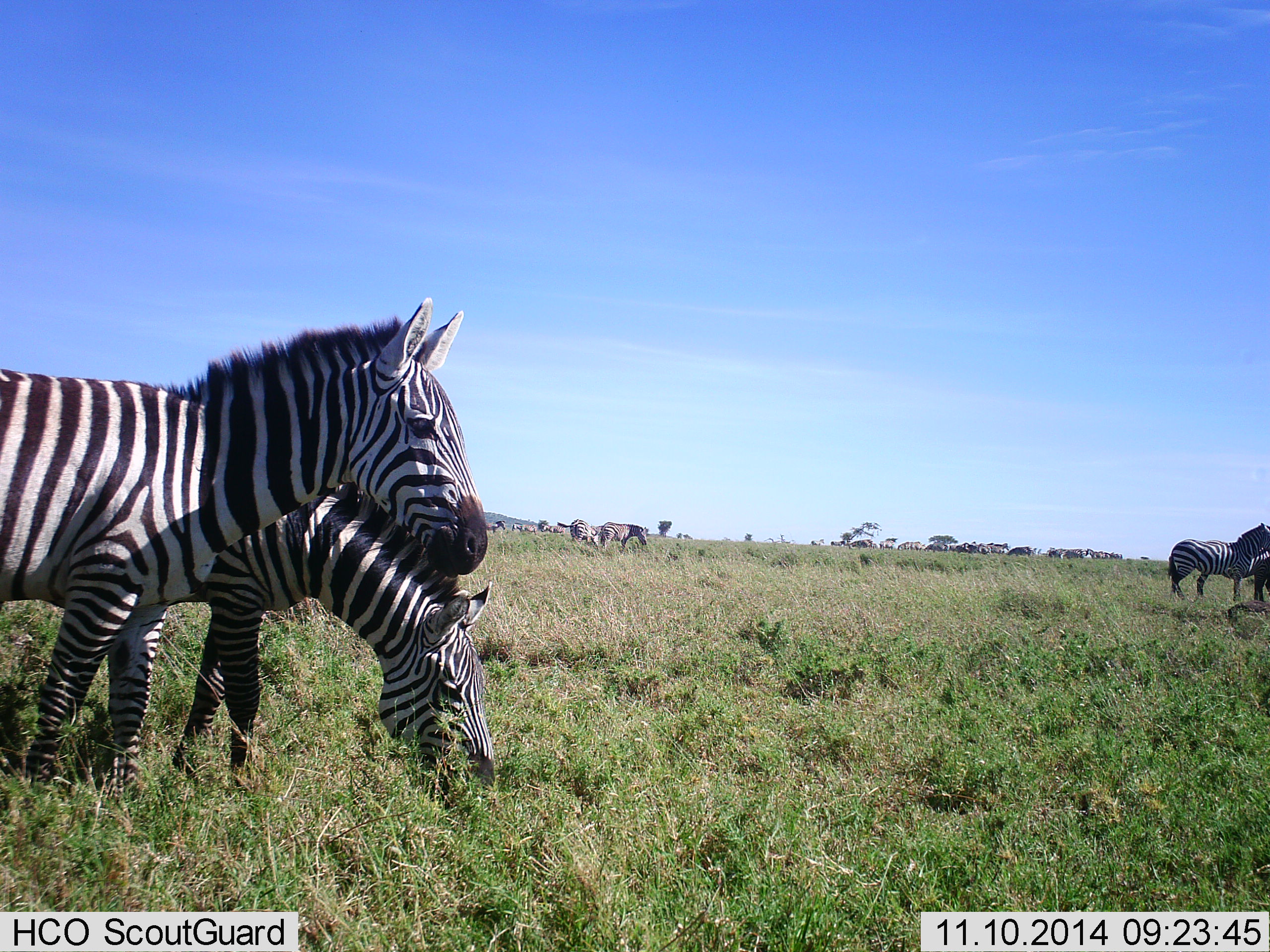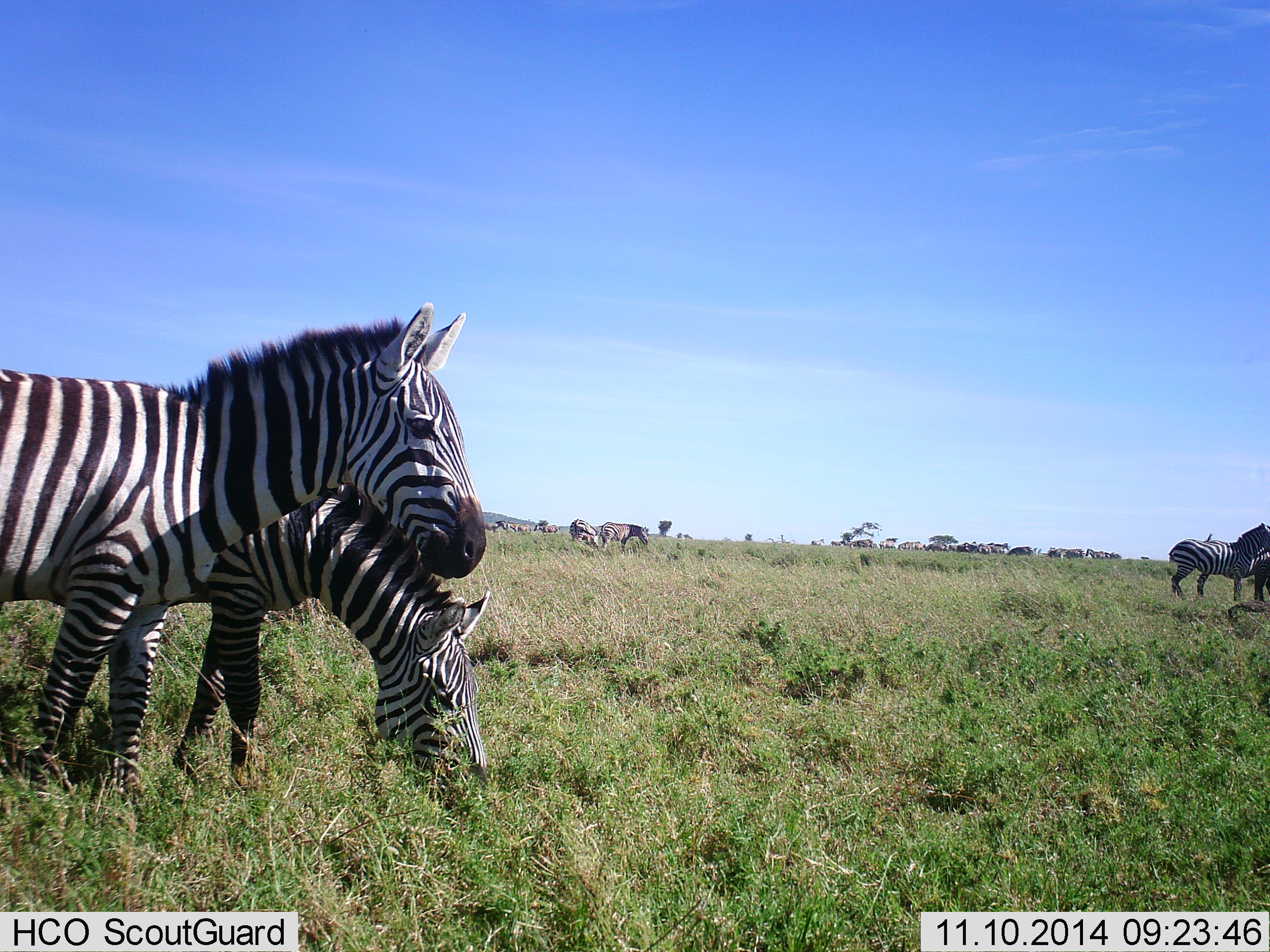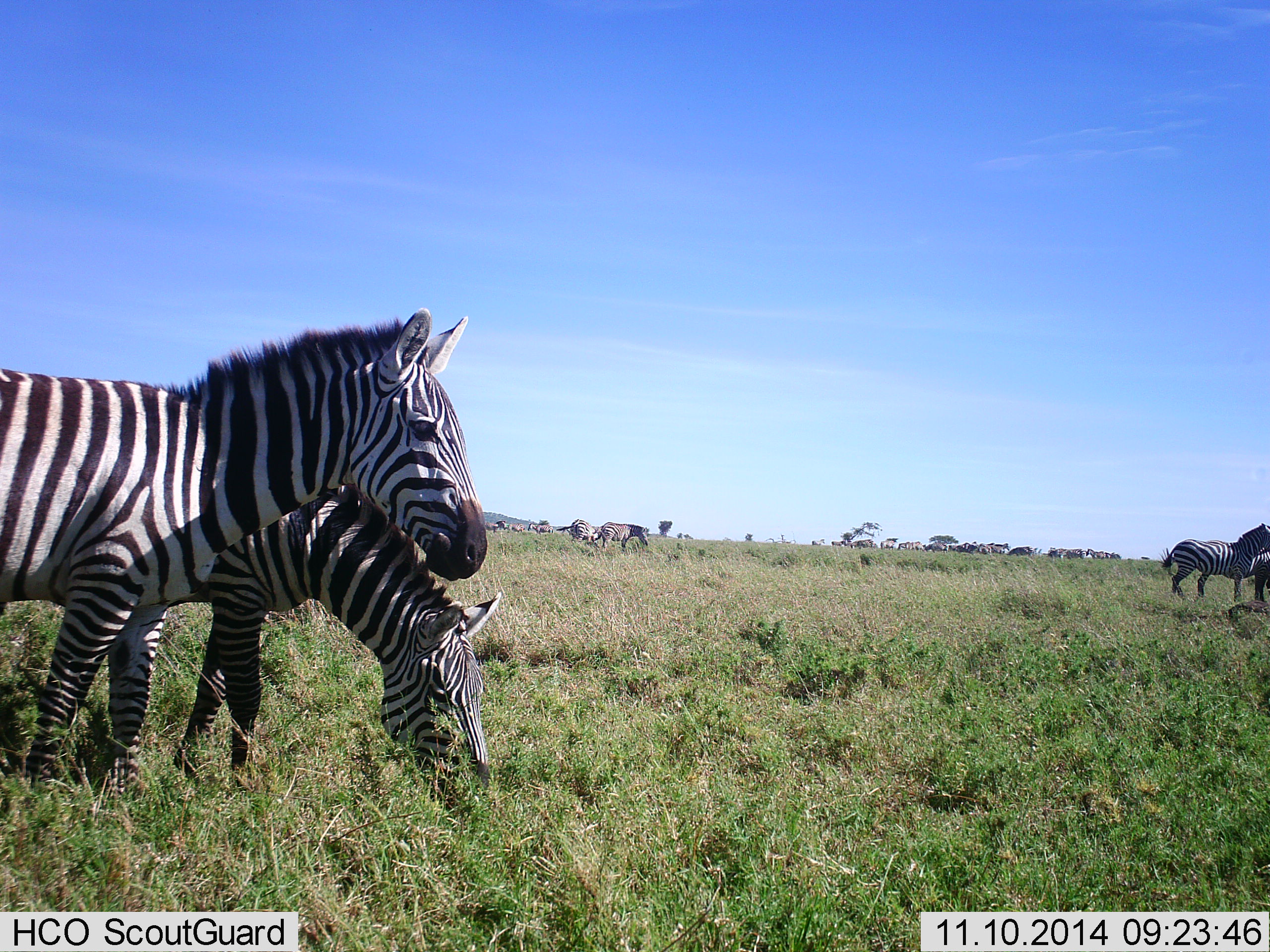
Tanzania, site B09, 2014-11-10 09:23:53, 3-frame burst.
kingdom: Animalia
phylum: Chordata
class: Mammalia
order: Perissodactyla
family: Equidae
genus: Equus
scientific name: Equus quagga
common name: plains zebra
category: zebra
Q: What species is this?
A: Zebra (plains zebra) (Equus quagga).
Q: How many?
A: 11-50.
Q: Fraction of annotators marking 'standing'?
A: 92%.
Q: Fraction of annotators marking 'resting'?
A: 0%.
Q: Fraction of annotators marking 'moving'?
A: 15%.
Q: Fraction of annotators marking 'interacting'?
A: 8%.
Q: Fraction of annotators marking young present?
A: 8%.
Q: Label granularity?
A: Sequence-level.